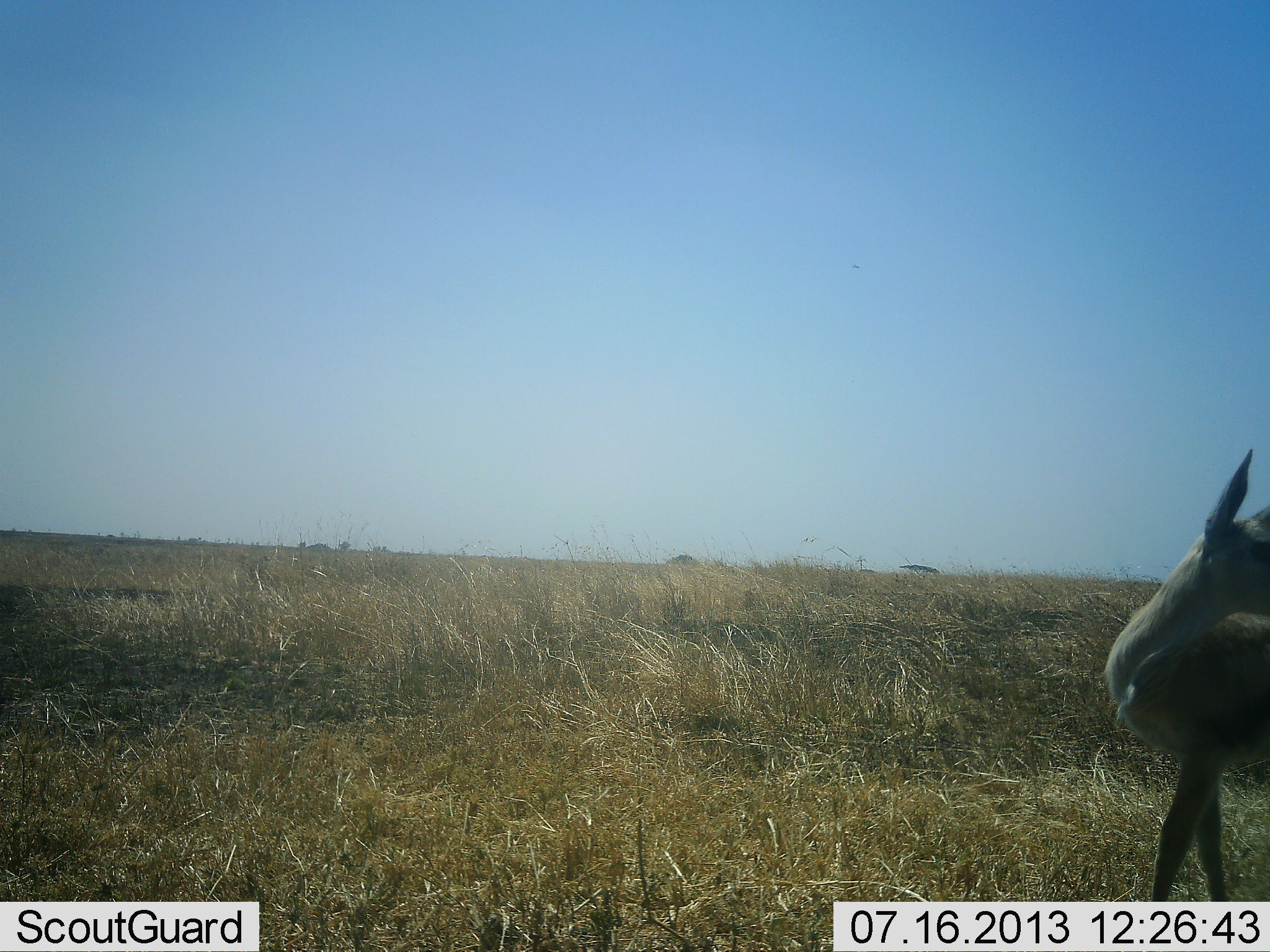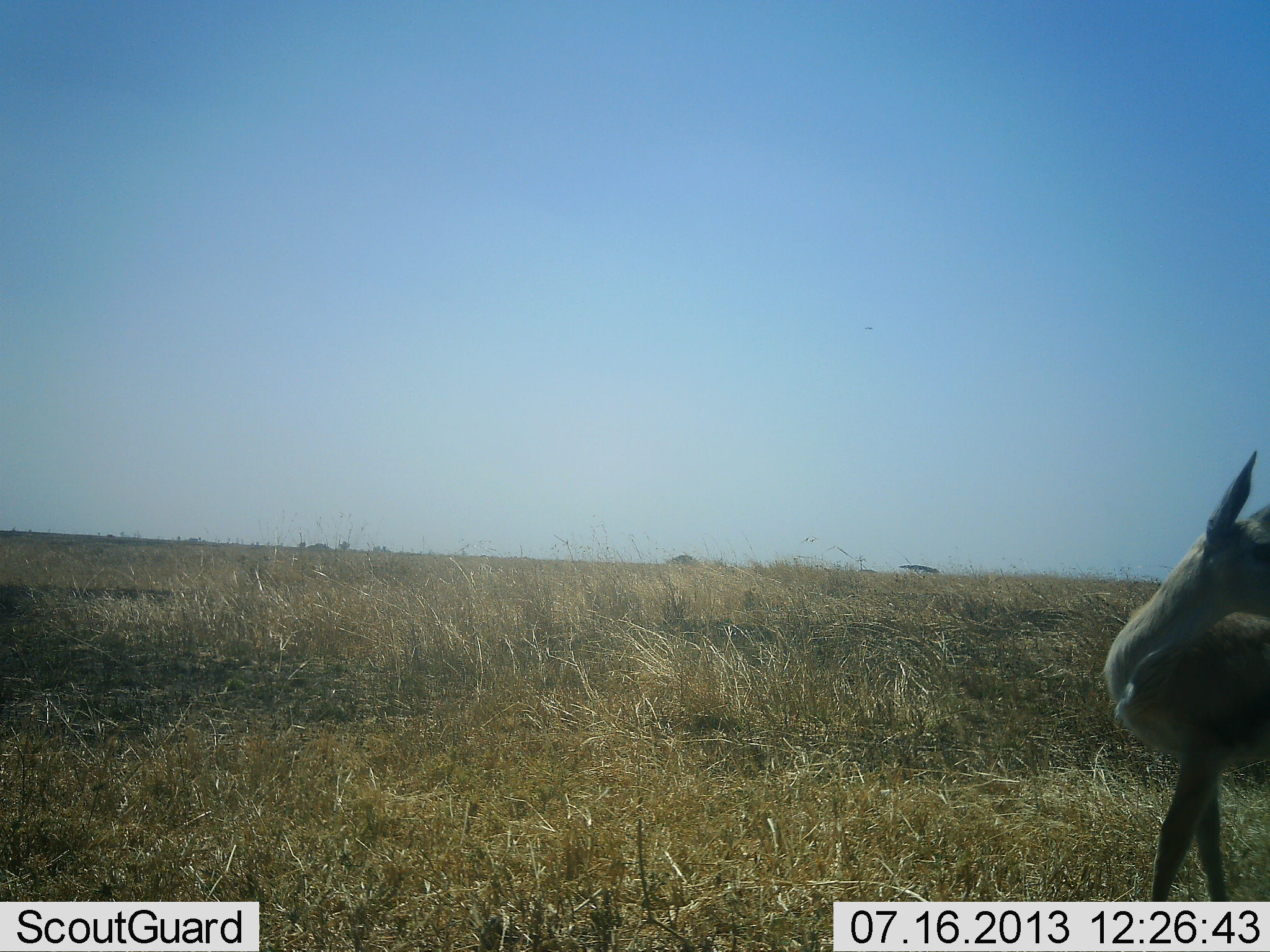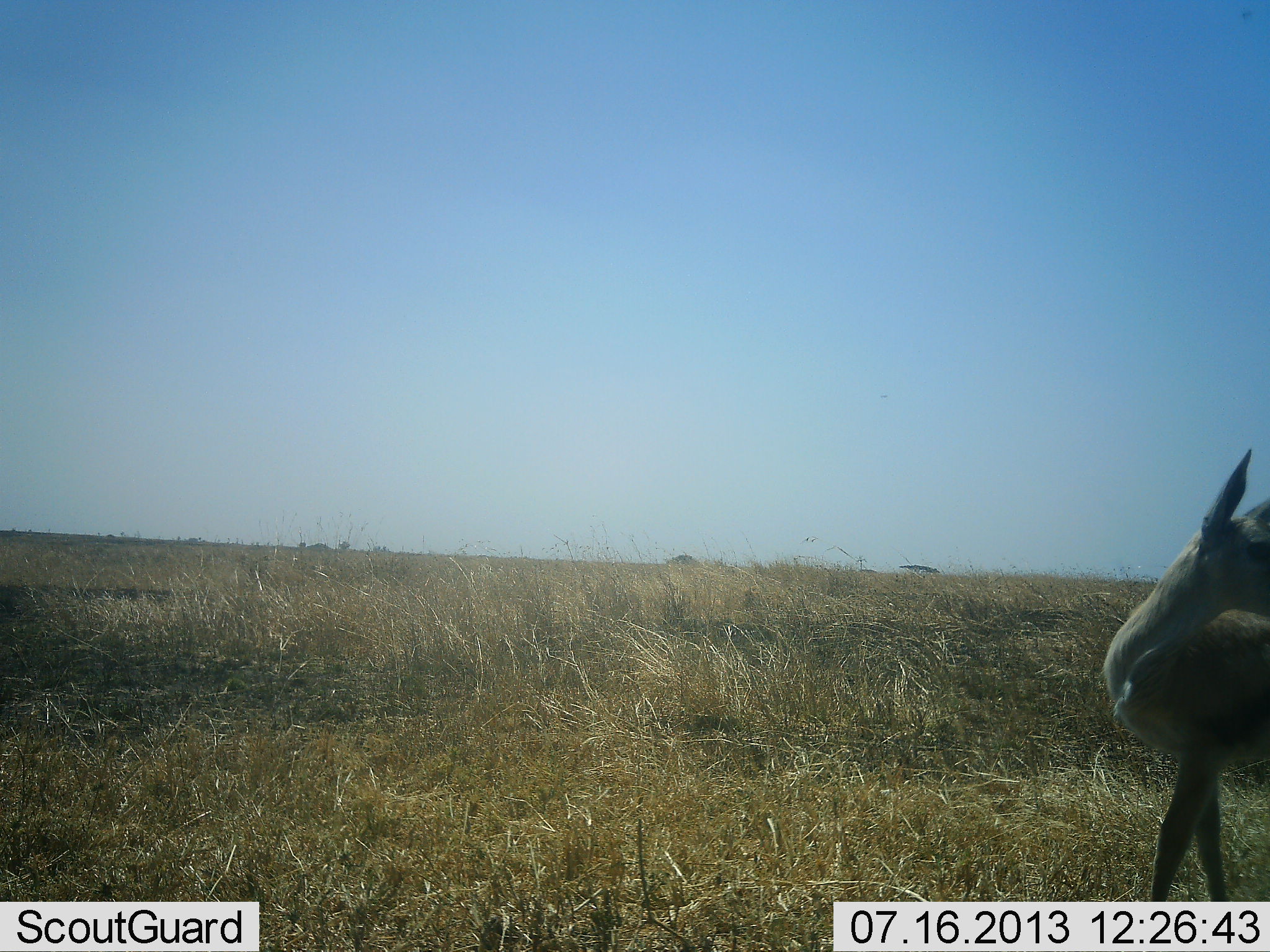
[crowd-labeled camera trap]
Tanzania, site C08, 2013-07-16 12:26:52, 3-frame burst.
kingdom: Animalia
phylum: Chordata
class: Mammalia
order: Artiodactyla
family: Bovidae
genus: Eudorcas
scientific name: Eudorcas thomsonii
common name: thomson's gazelle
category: gazellethomsons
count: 1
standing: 100%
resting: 0%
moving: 0%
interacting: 10%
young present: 0%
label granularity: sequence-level